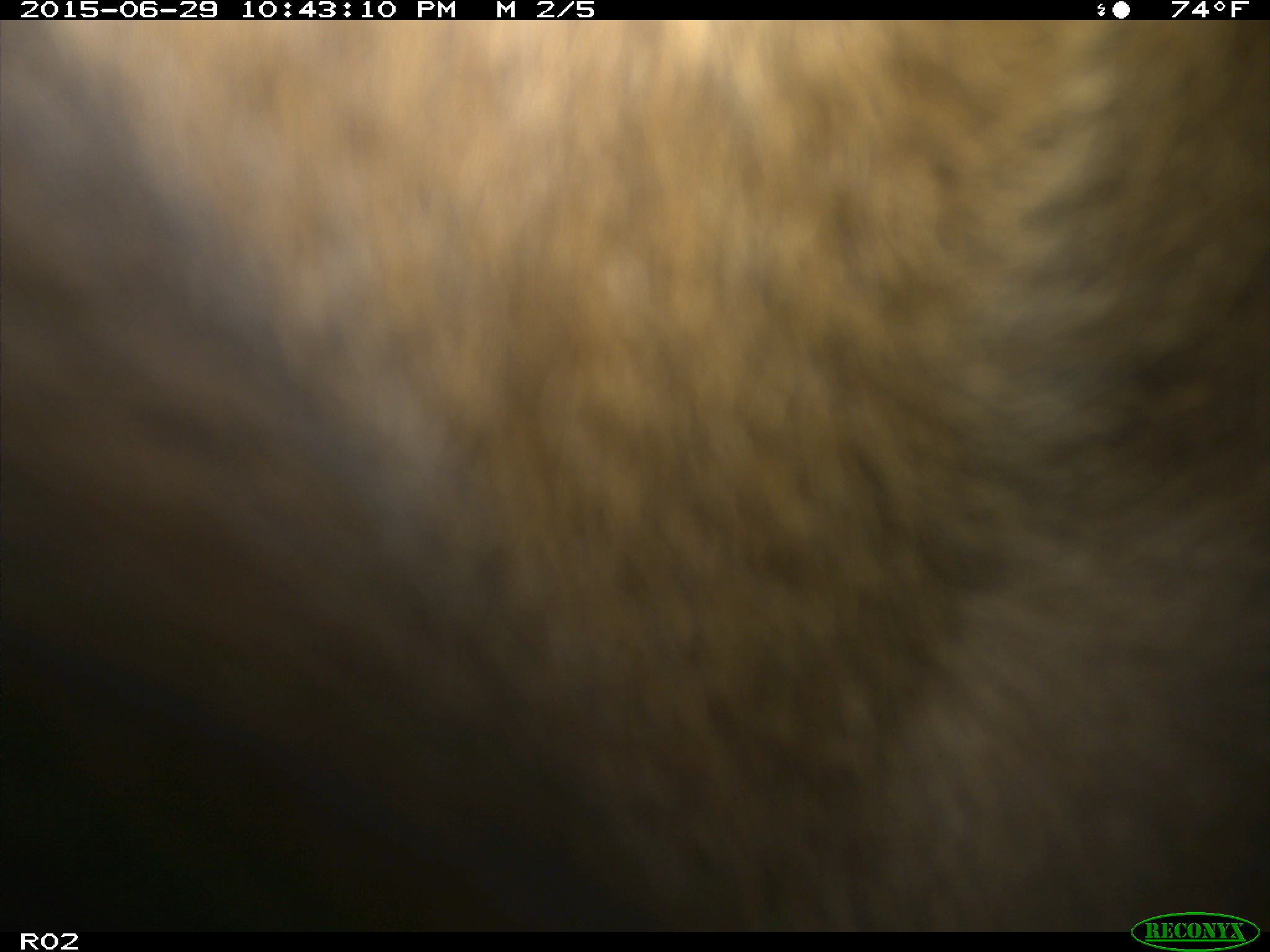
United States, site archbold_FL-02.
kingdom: Animalia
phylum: Chordata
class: Mammalia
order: Artiodactyla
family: Bovidae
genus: Bos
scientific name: Bos taurus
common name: domestic cow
Bos taurus (domestic cow).